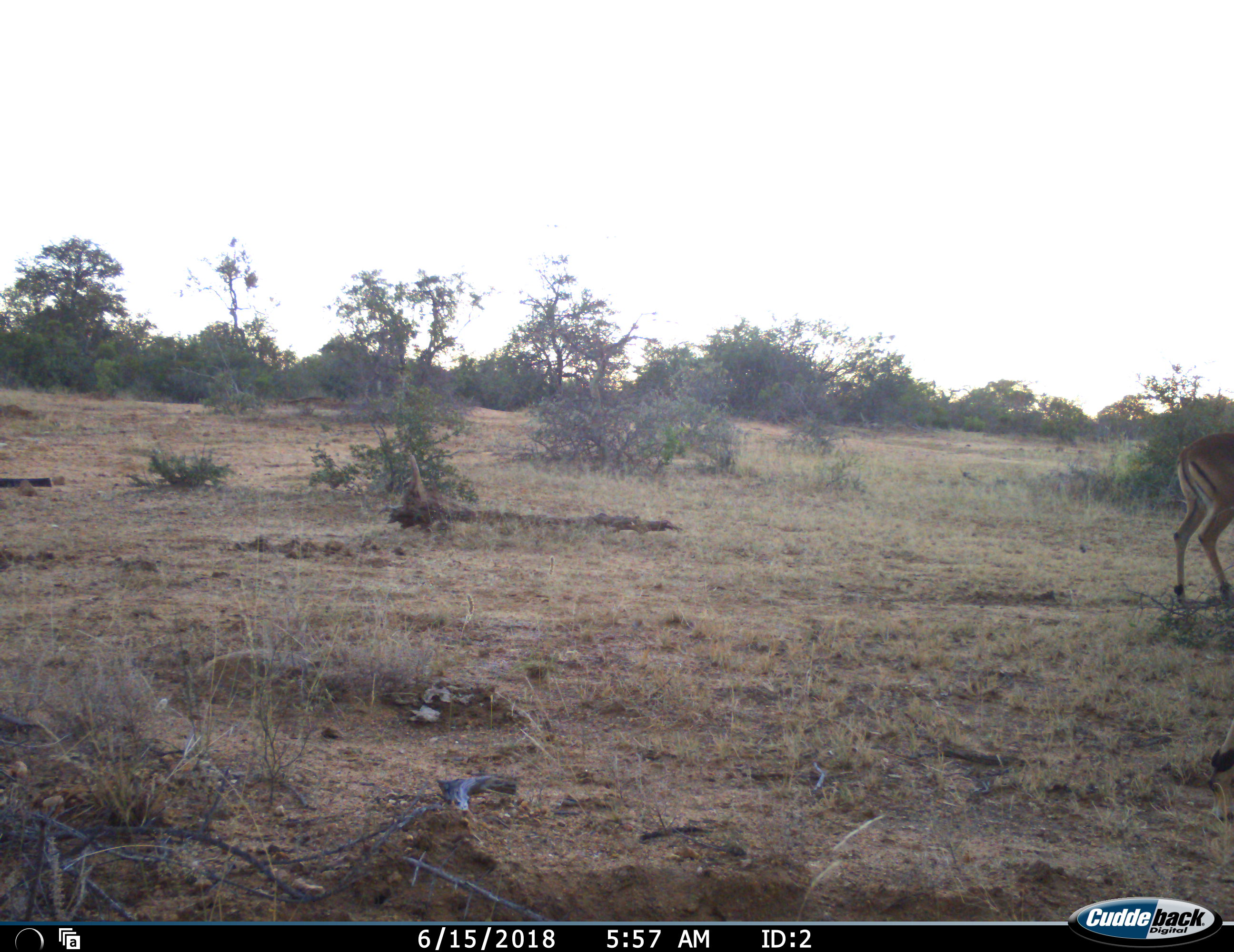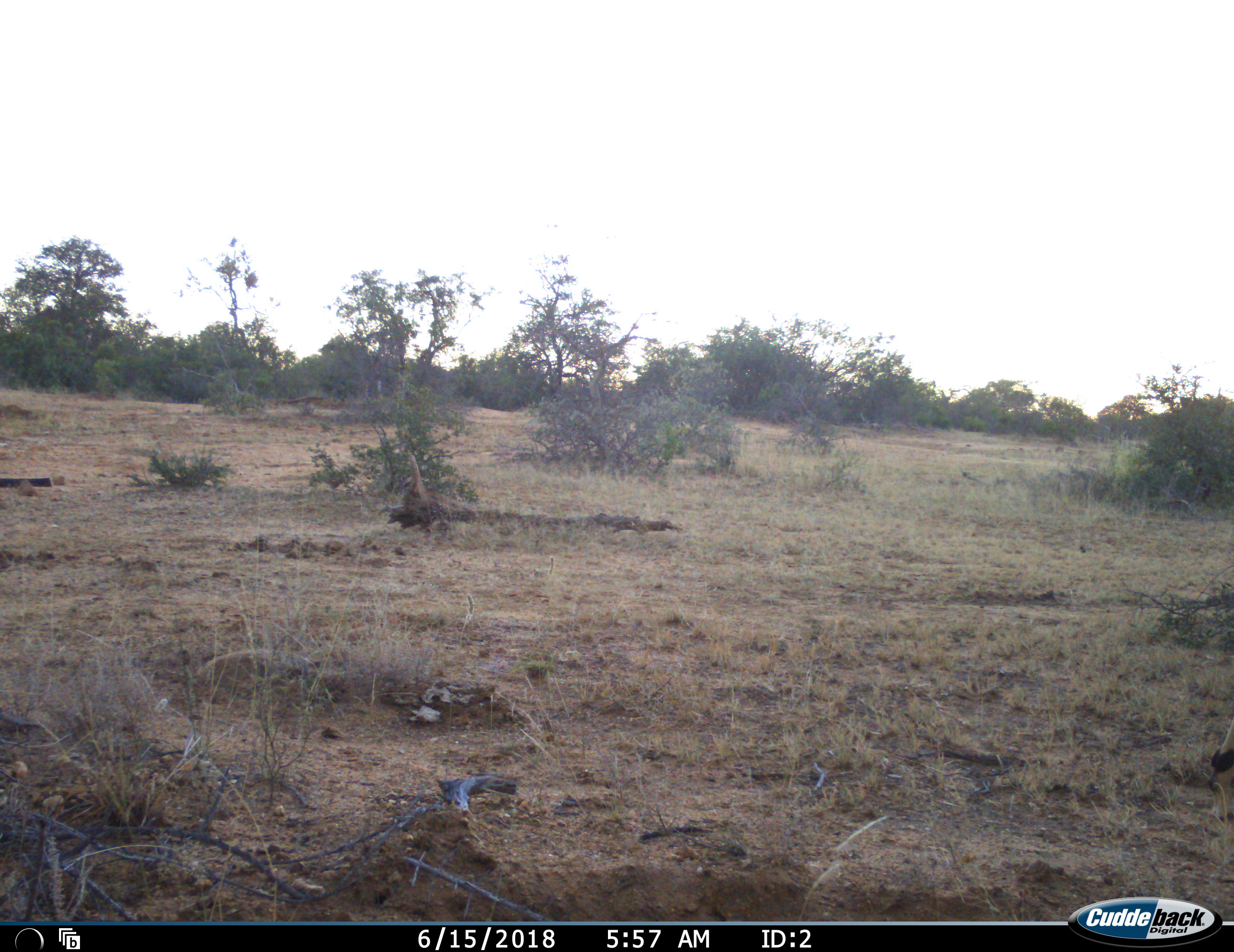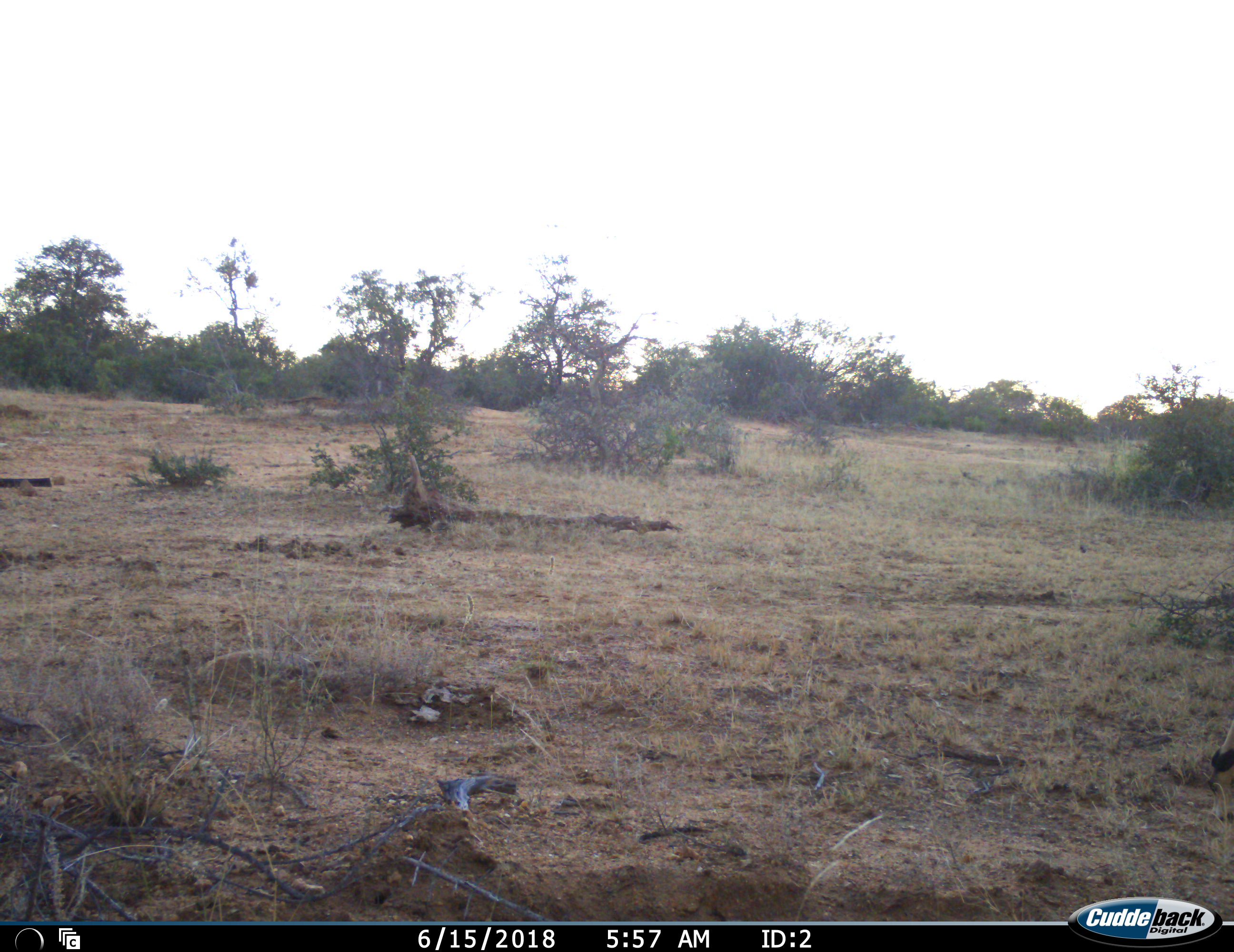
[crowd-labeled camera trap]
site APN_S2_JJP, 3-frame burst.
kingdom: Animalia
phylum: Chordata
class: Mammalia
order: Artiodactyla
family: Bovidae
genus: Aepyceros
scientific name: Aepyceros melampus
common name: impala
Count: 1.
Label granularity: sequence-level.